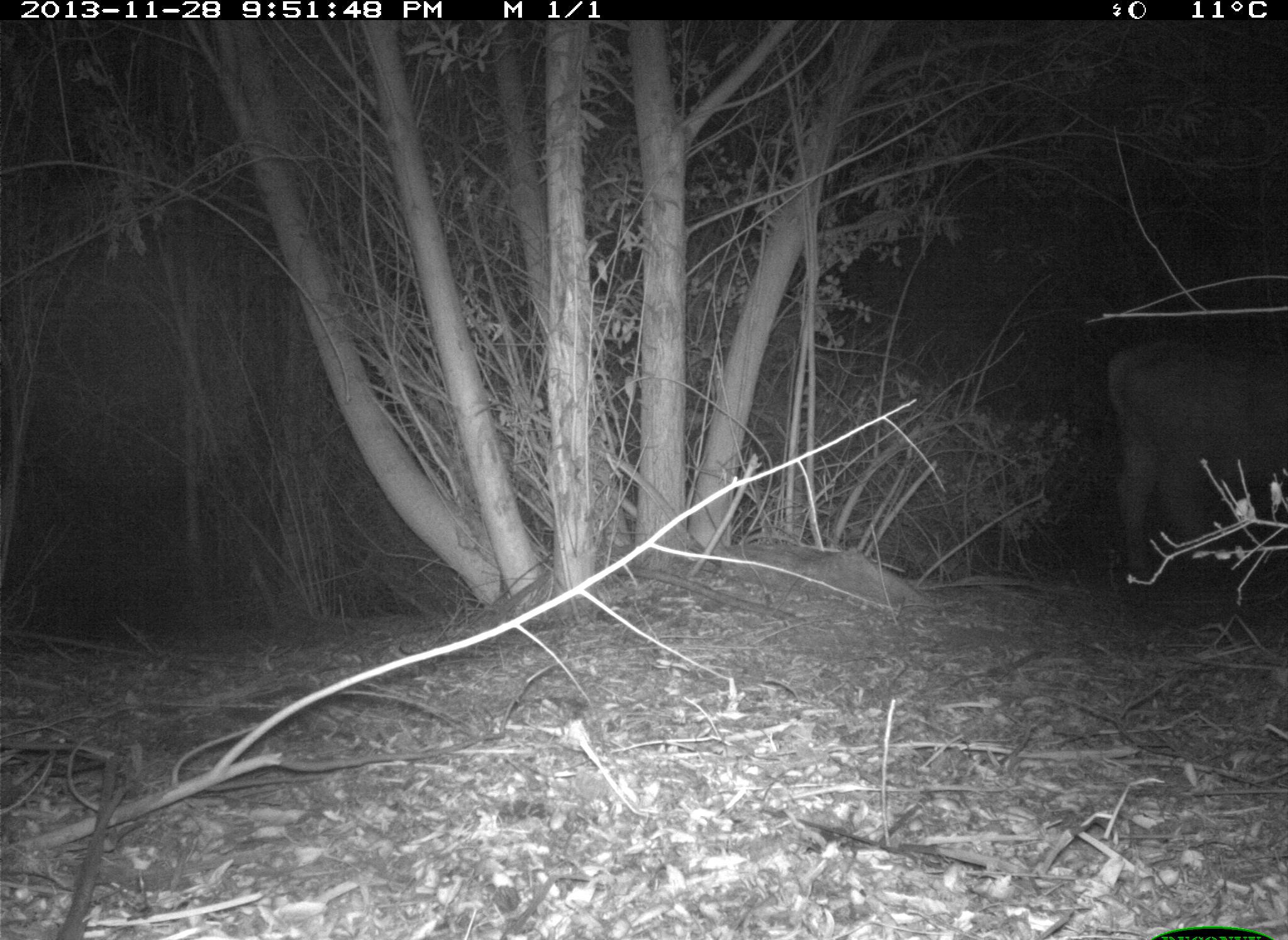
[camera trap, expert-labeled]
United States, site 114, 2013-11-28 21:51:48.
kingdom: Animalia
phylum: Chordata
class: Mammalia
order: Artiodactyla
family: Bovidae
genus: Bos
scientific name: Bos taurus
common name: cow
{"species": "cow (Bos taurus)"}